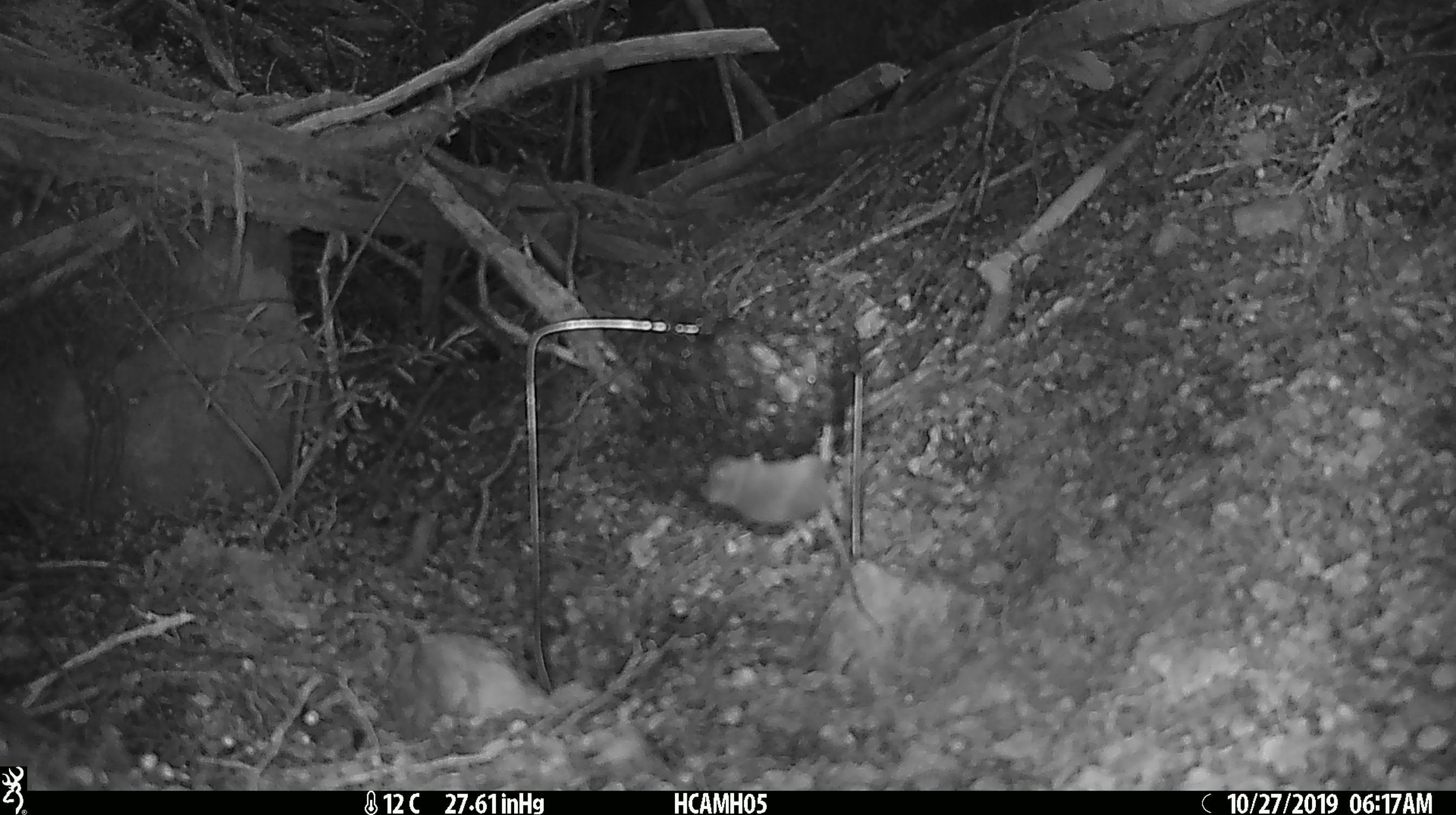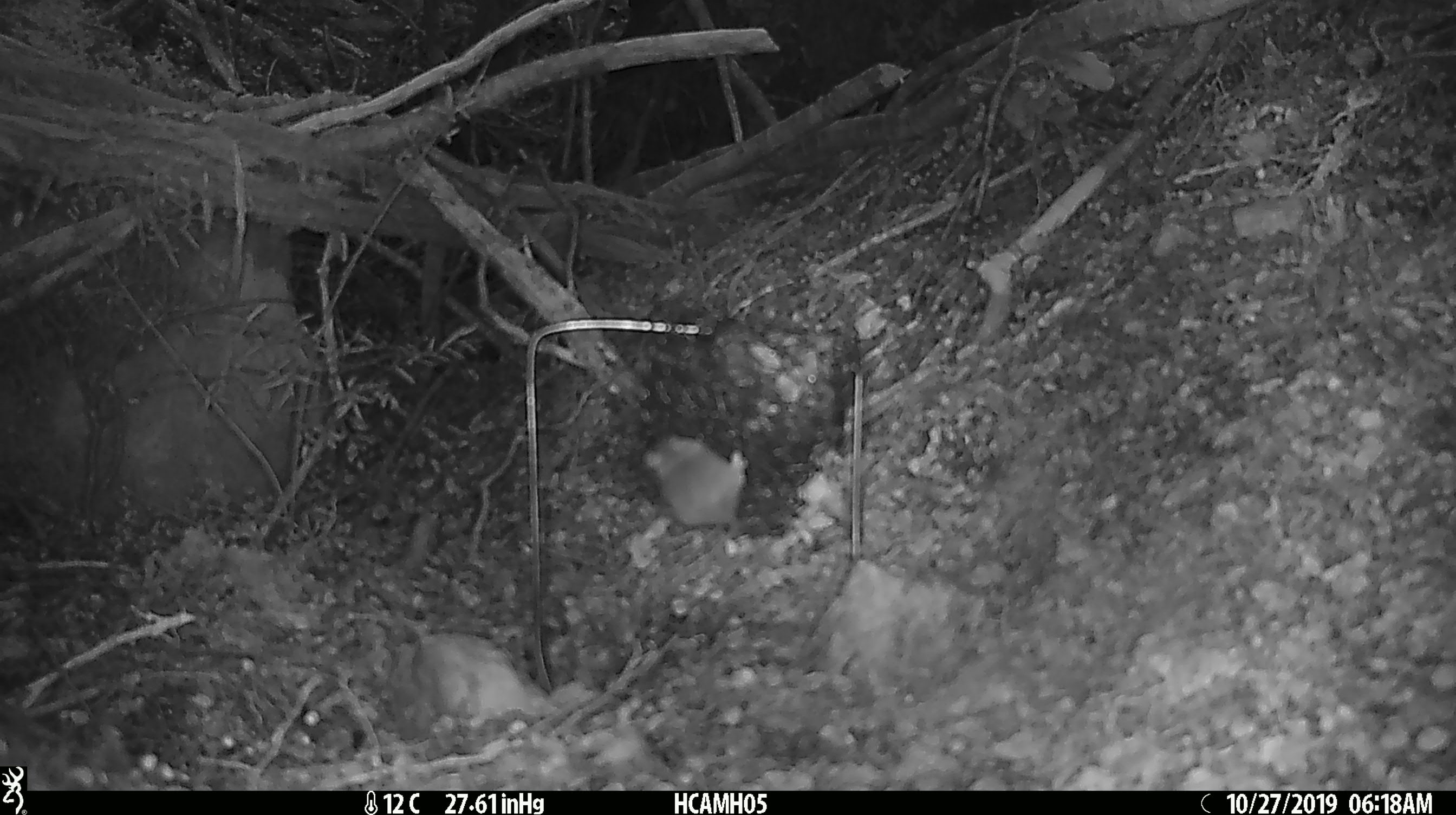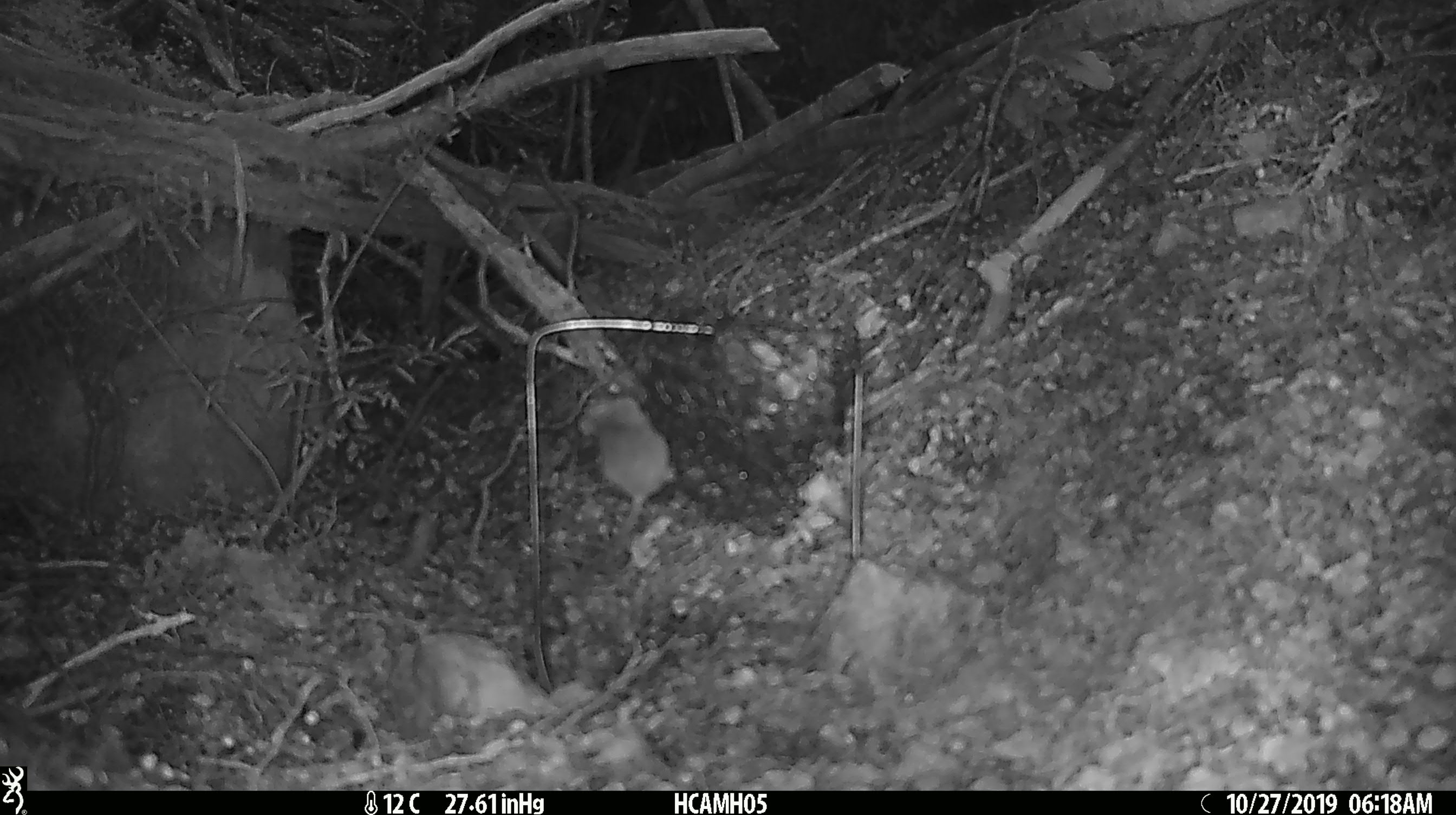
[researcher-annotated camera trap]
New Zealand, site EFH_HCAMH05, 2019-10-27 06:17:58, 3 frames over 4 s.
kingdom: Animalia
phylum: Chordata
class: Mammalia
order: Rodentia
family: Muridae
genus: Mus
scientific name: Mus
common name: mouse